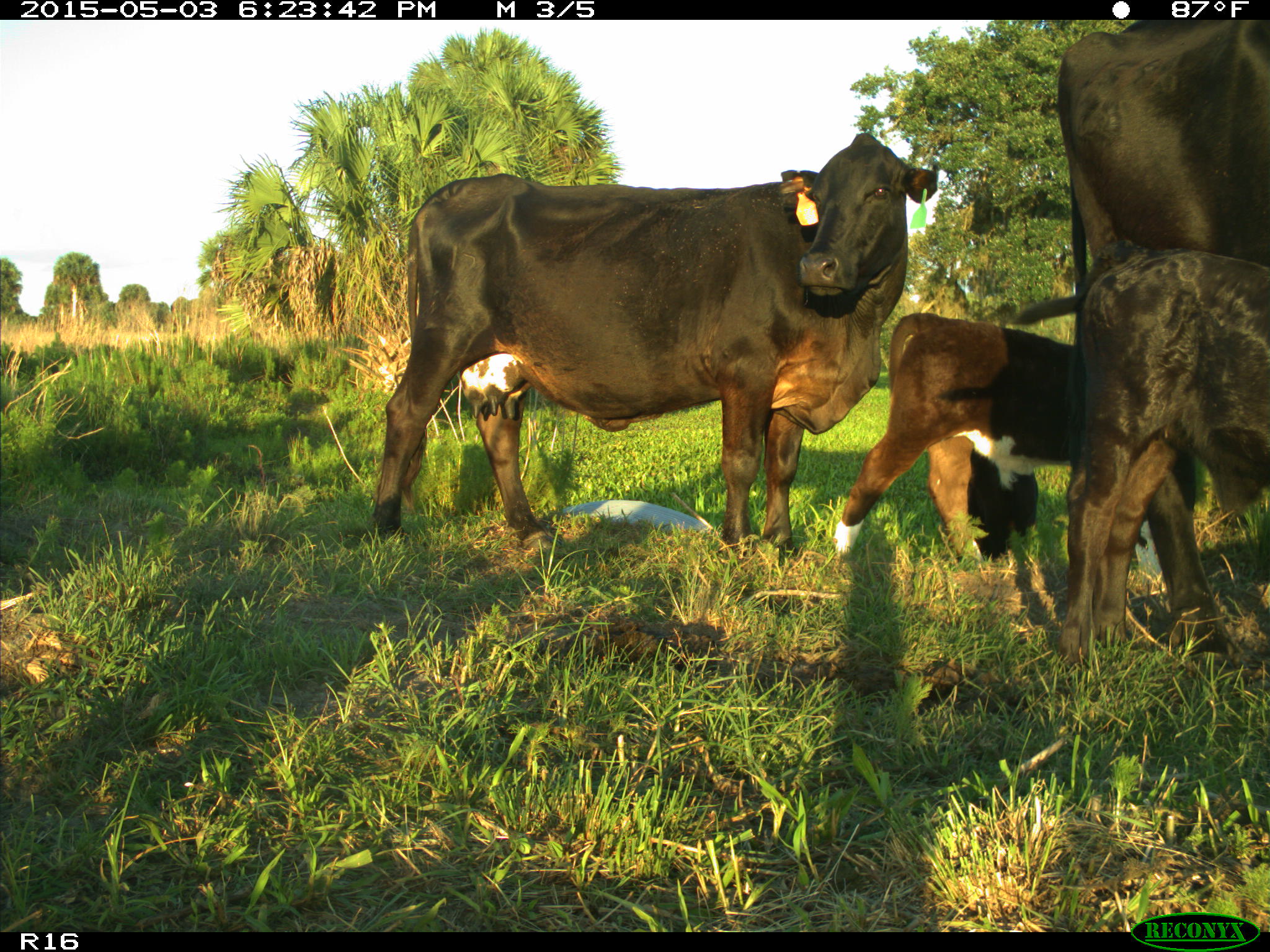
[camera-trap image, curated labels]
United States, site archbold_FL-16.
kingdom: Animalia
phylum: Chordata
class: Mammalia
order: Artiodactyla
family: Bovidae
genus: Bos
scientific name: Bos taurus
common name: domestic cow